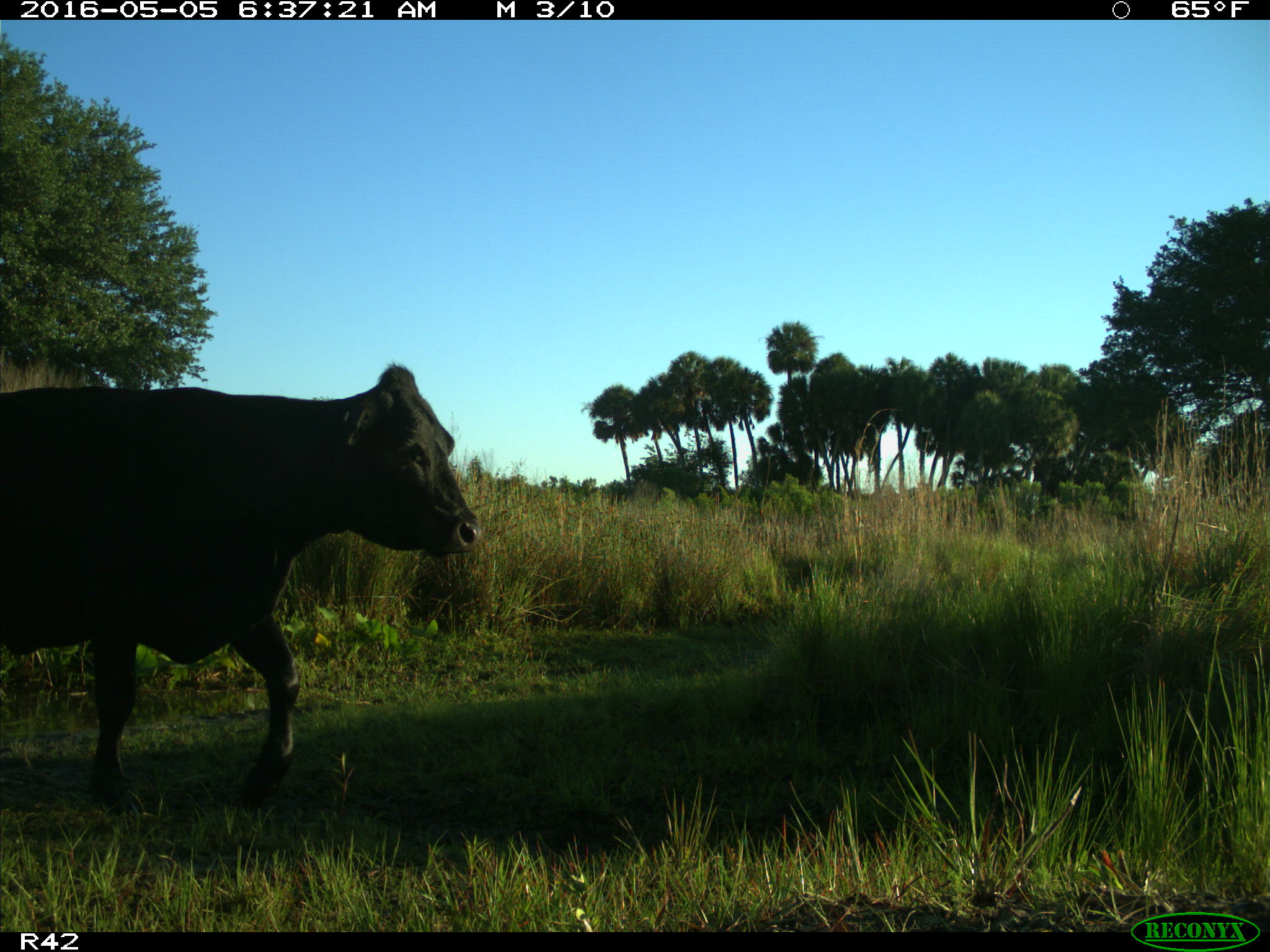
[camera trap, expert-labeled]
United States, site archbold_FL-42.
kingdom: Animalia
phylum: Chordata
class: Mammalia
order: Artiodactyla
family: Bovidae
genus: Bos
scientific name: Bos taurus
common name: domestic cow